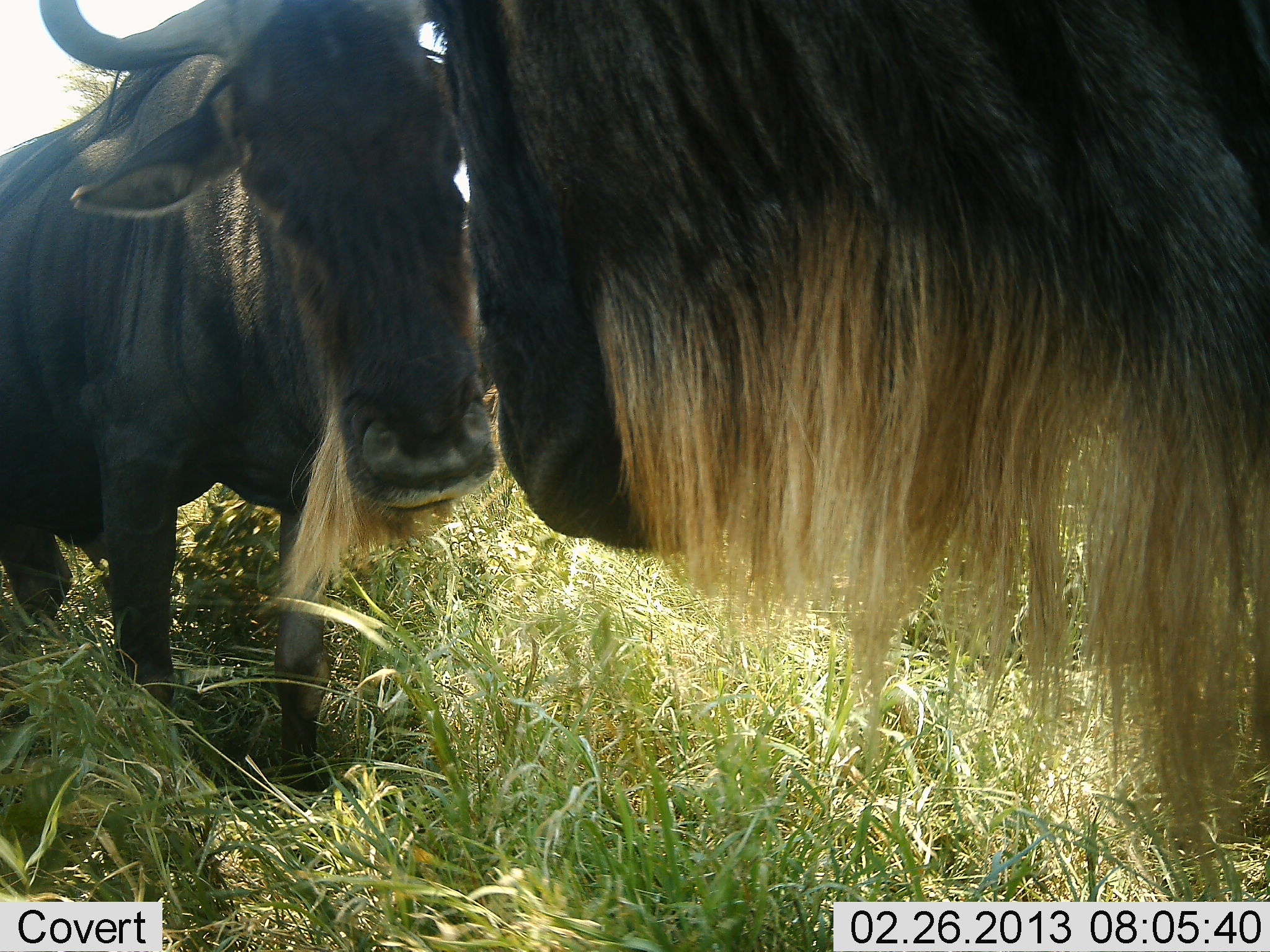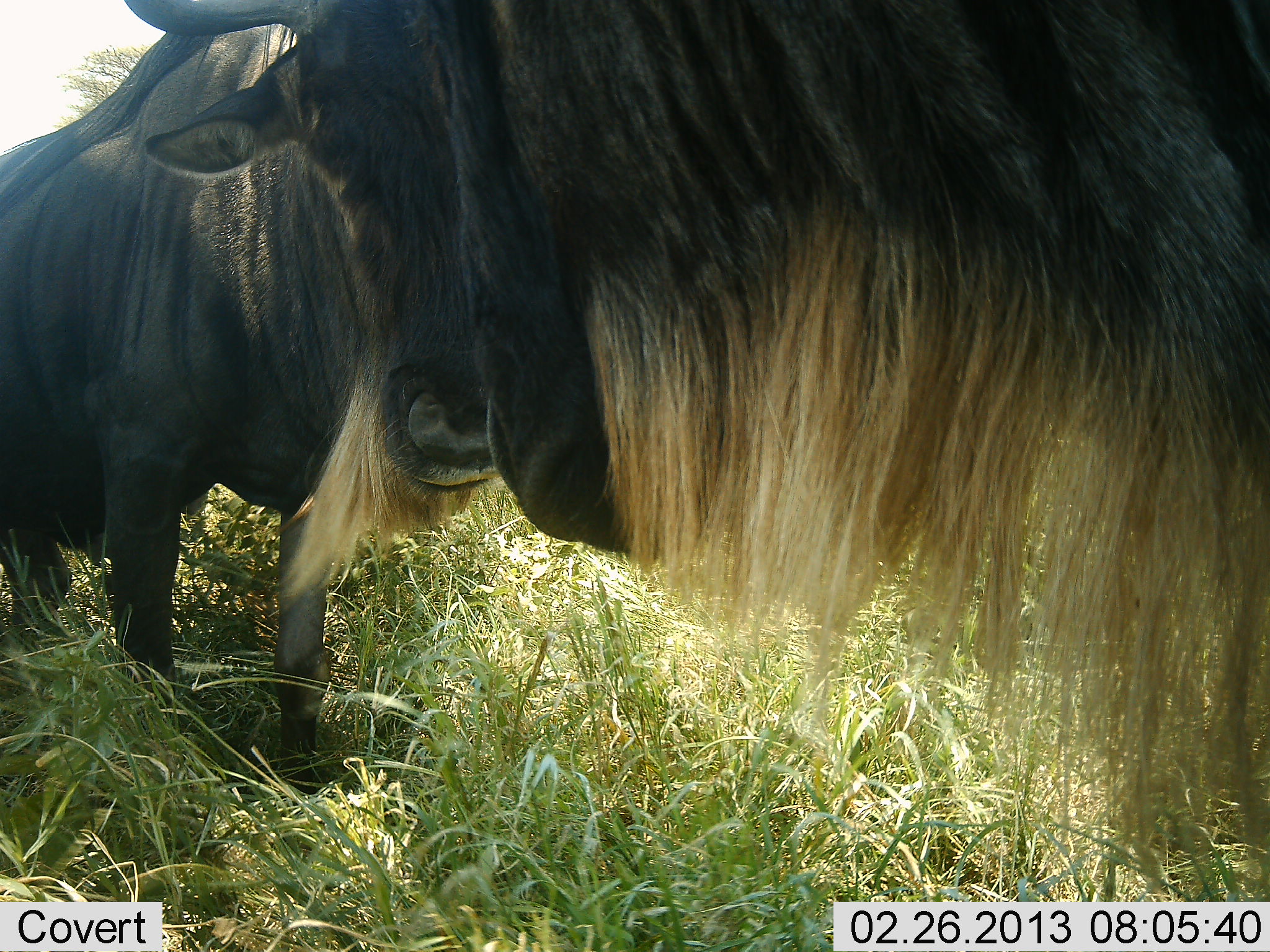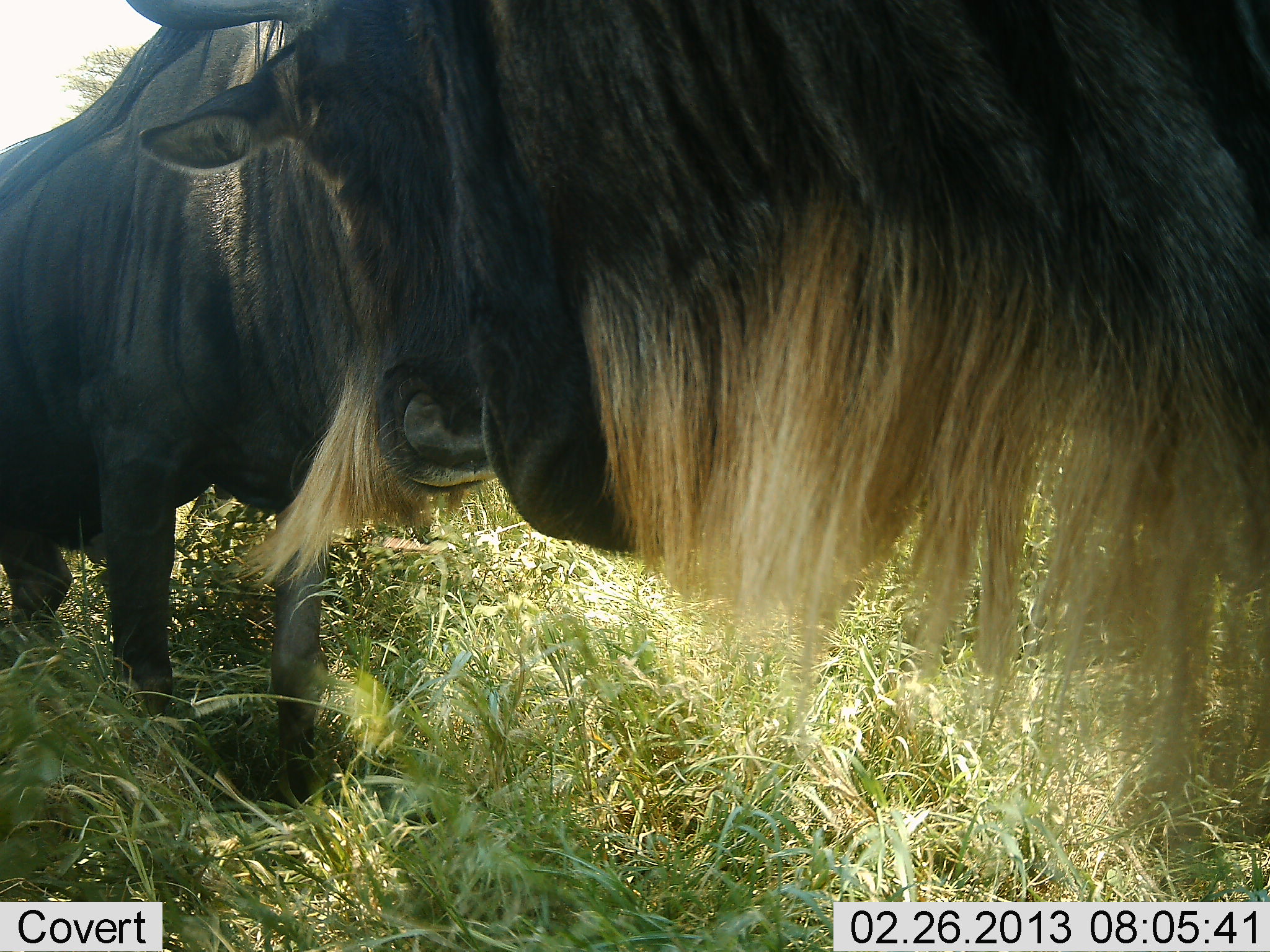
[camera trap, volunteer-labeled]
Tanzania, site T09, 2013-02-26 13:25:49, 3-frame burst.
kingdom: Animalia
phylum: Chordata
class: Mammalia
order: Artiodactyla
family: Bovidae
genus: Connochaetes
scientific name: Connochaetes taurinus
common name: blue wildebeest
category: wildebeest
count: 2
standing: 62%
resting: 4%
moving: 0%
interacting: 58%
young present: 4%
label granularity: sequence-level